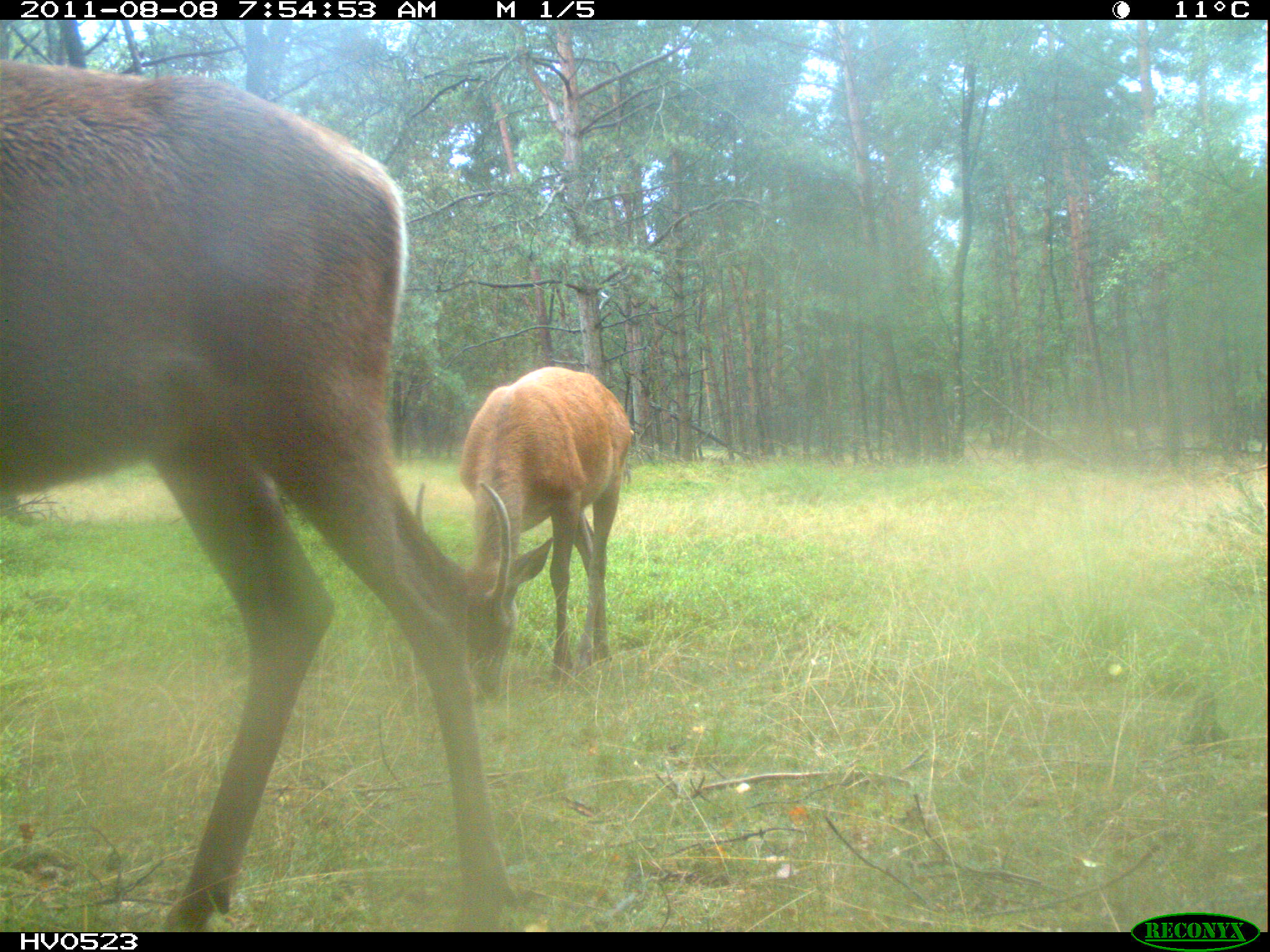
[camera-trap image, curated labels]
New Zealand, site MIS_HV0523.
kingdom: Animalia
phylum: Chordata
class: Mammalia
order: Artiodactyla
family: Cervidae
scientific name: Cervidae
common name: deer